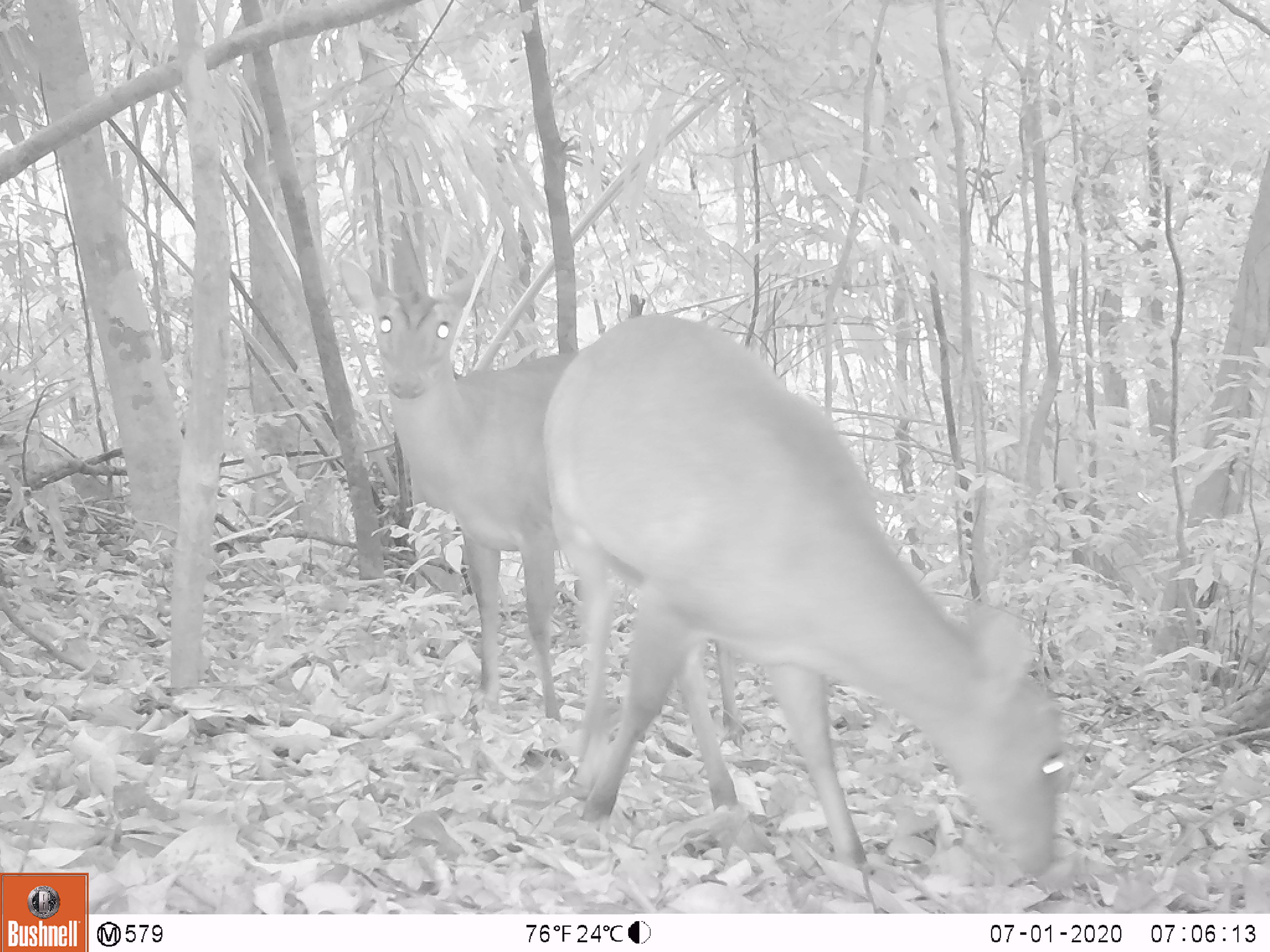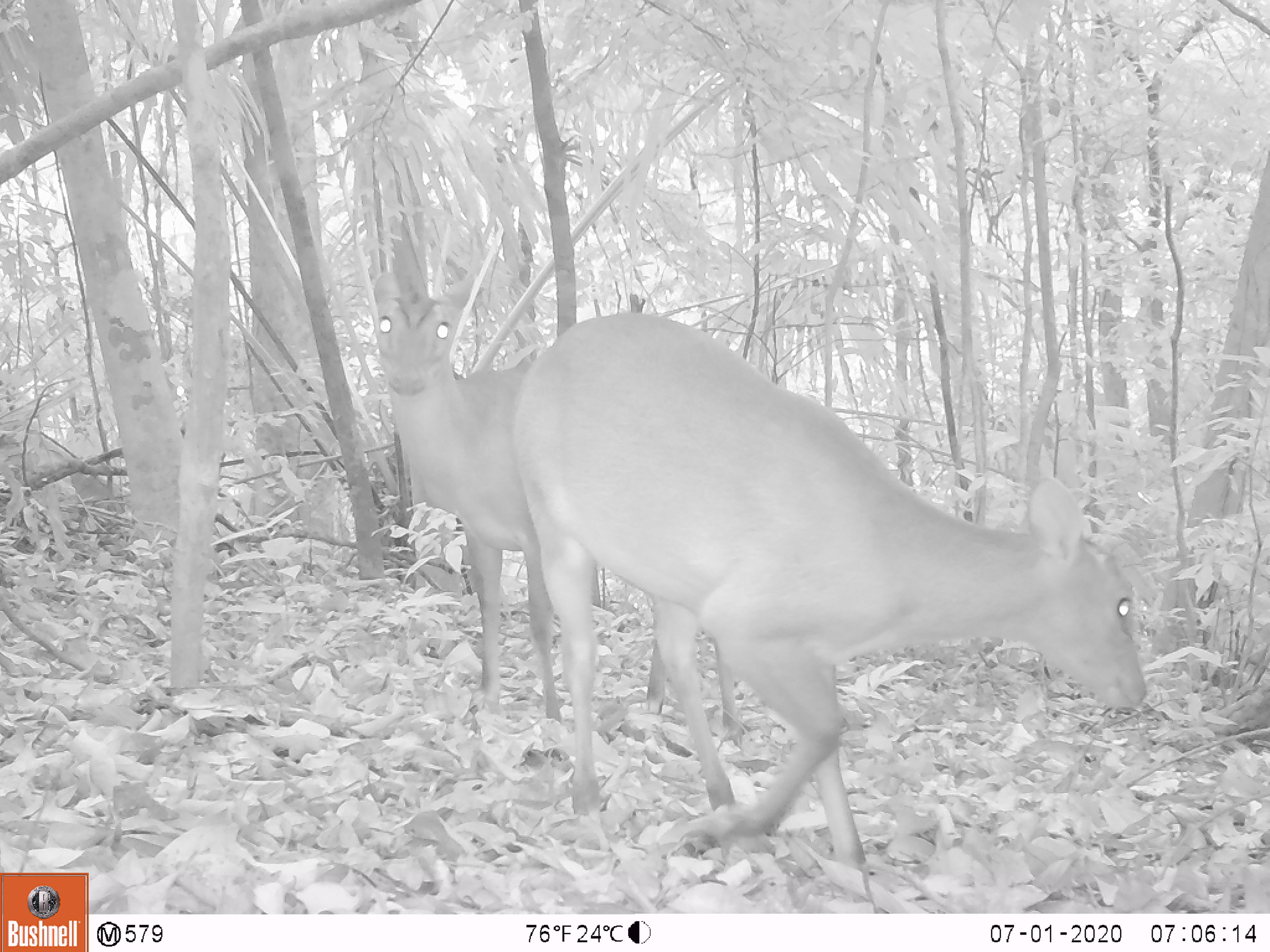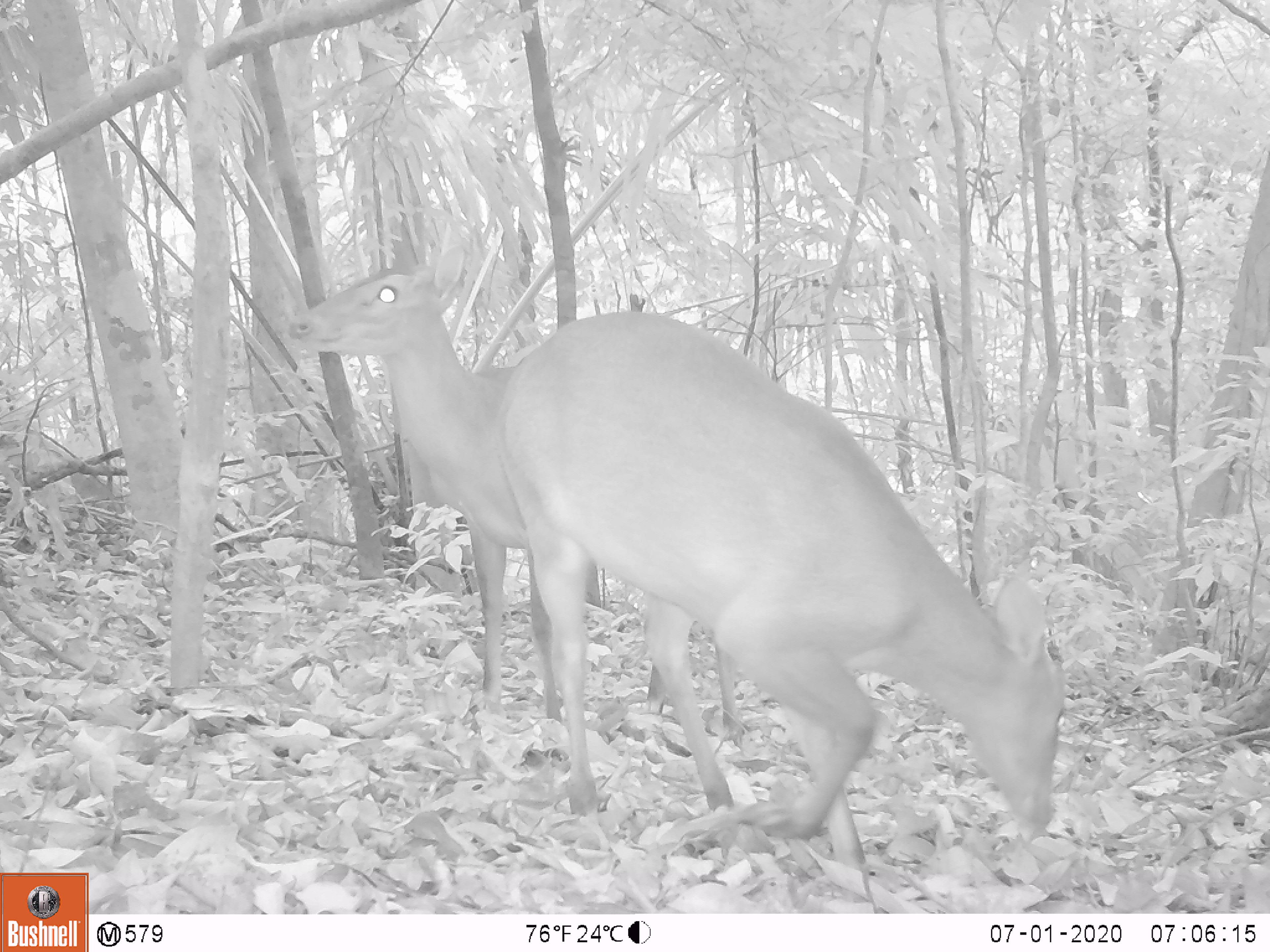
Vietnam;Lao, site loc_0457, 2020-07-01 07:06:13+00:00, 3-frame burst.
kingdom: Animalia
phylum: Chordata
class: Mammalia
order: Artiodactyla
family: Cervidae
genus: Muntiacus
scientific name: Muntiacus vuquangensis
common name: large-antlered muntjac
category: large antlered muntjac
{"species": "large antlered muntjac (large-antlered muntjac) (Muntiacus vuquangensis)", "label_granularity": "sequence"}